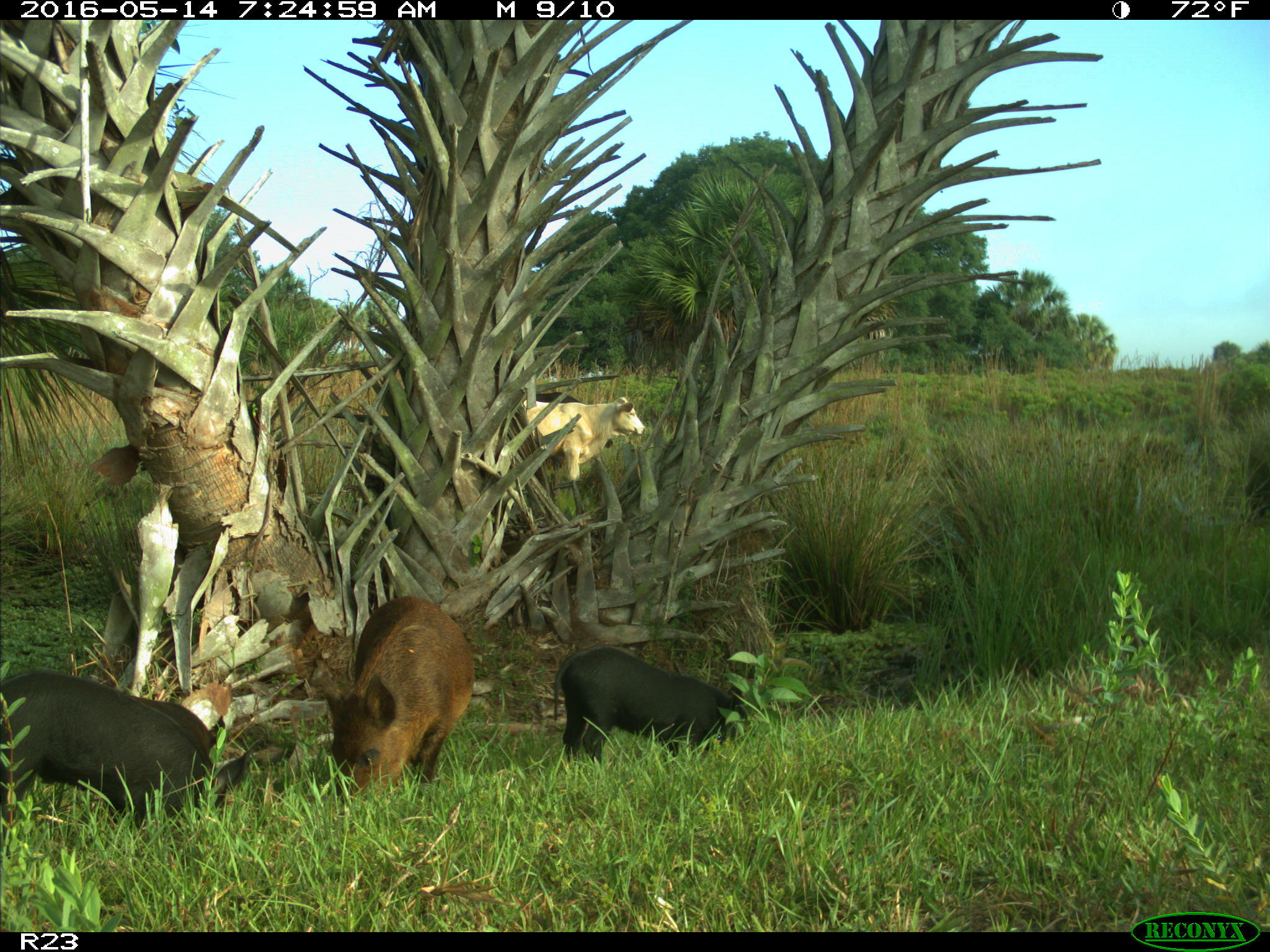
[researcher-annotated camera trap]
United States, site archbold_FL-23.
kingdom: Animalia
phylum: Chordata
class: Mammalia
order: Artiodactyla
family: Suidae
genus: Sus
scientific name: Sus scrofa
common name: wild boar